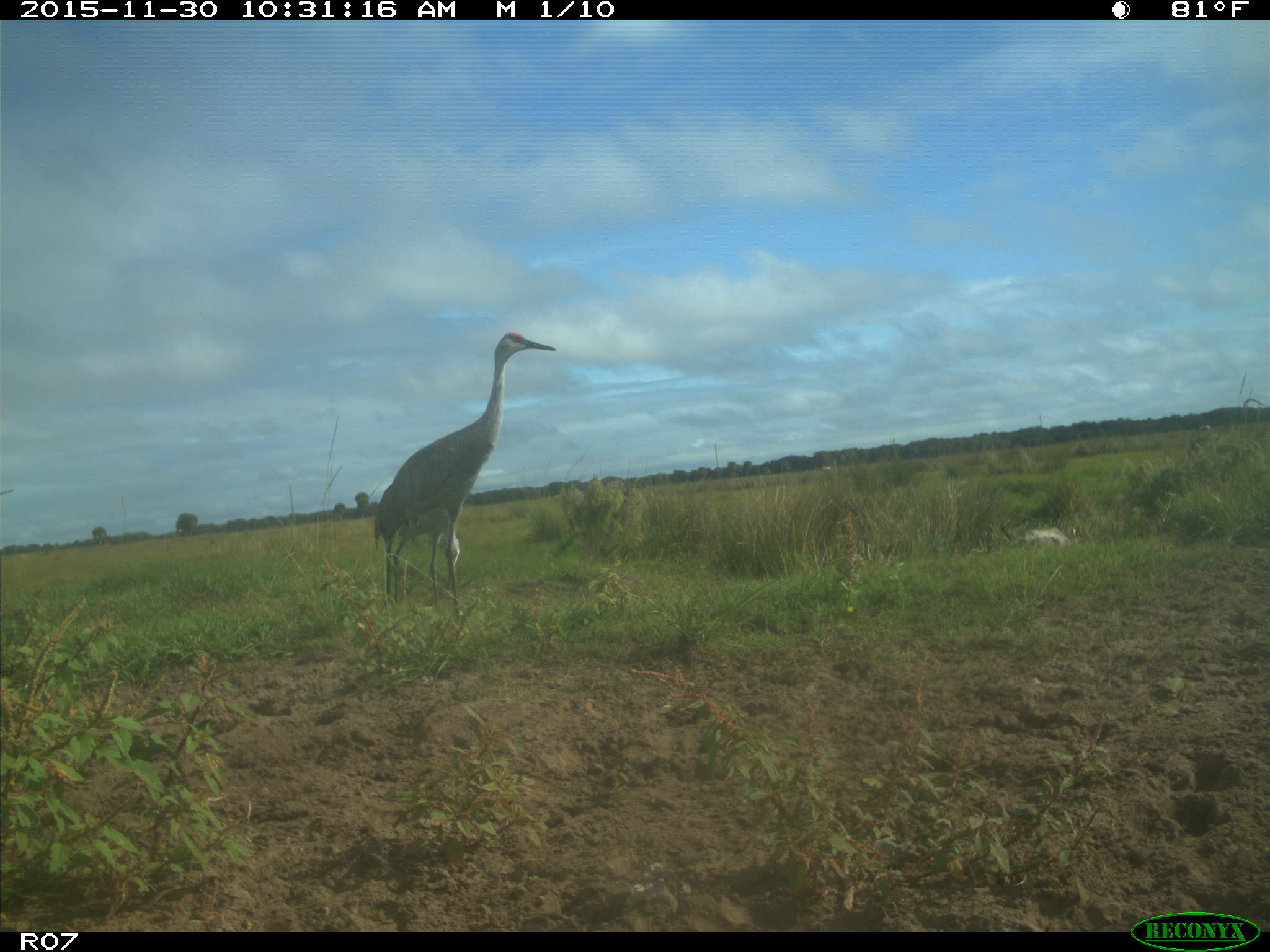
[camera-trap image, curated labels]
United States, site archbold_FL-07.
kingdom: Animalia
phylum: Chordata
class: Aves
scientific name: Aves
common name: birds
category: unidentified bird